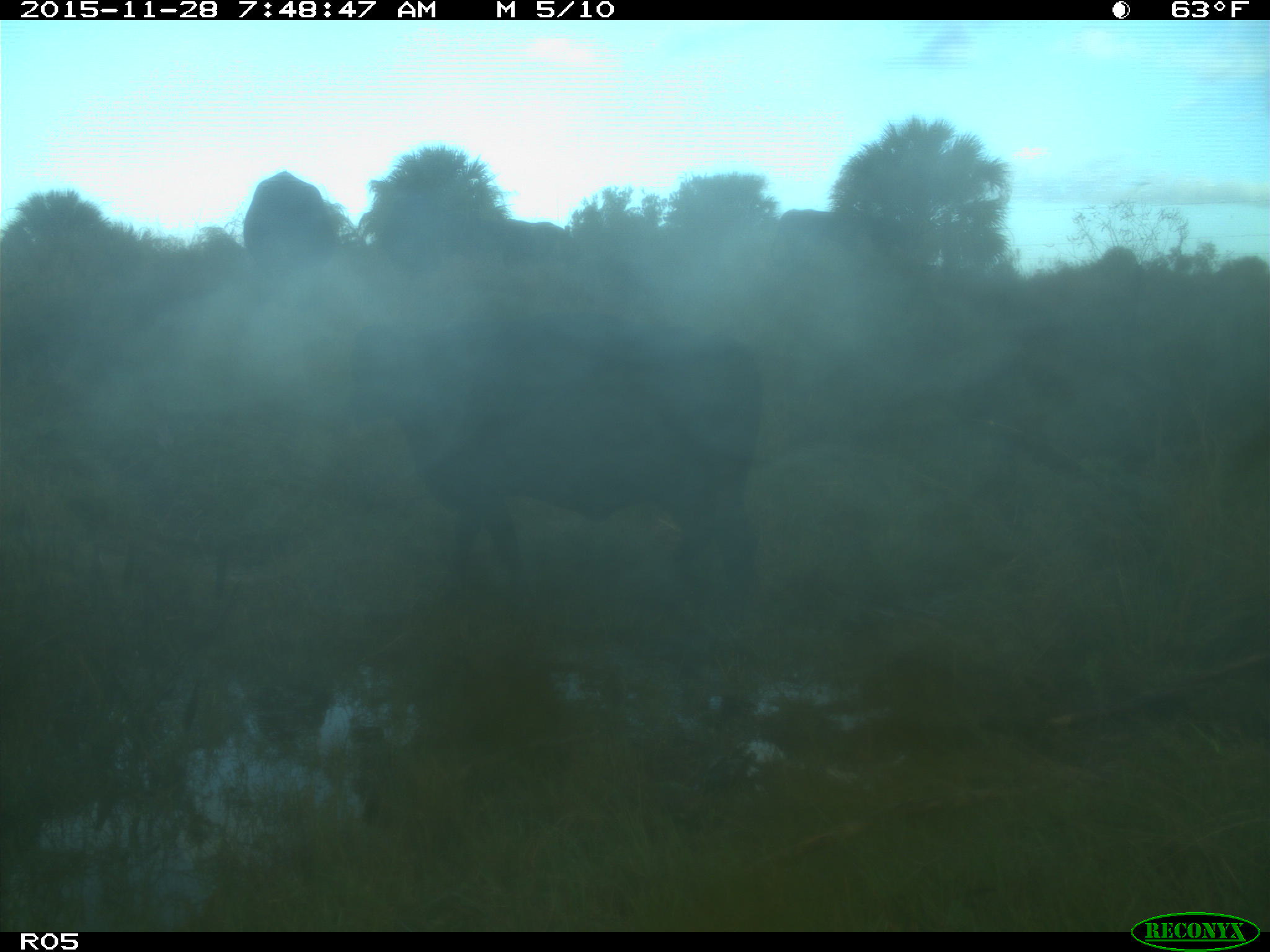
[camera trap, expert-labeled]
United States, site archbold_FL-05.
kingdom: Animalia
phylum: Chordata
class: Mammalia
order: Artiodactyla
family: Bovidae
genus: Bos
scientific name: Bos taurus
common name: domestic cow